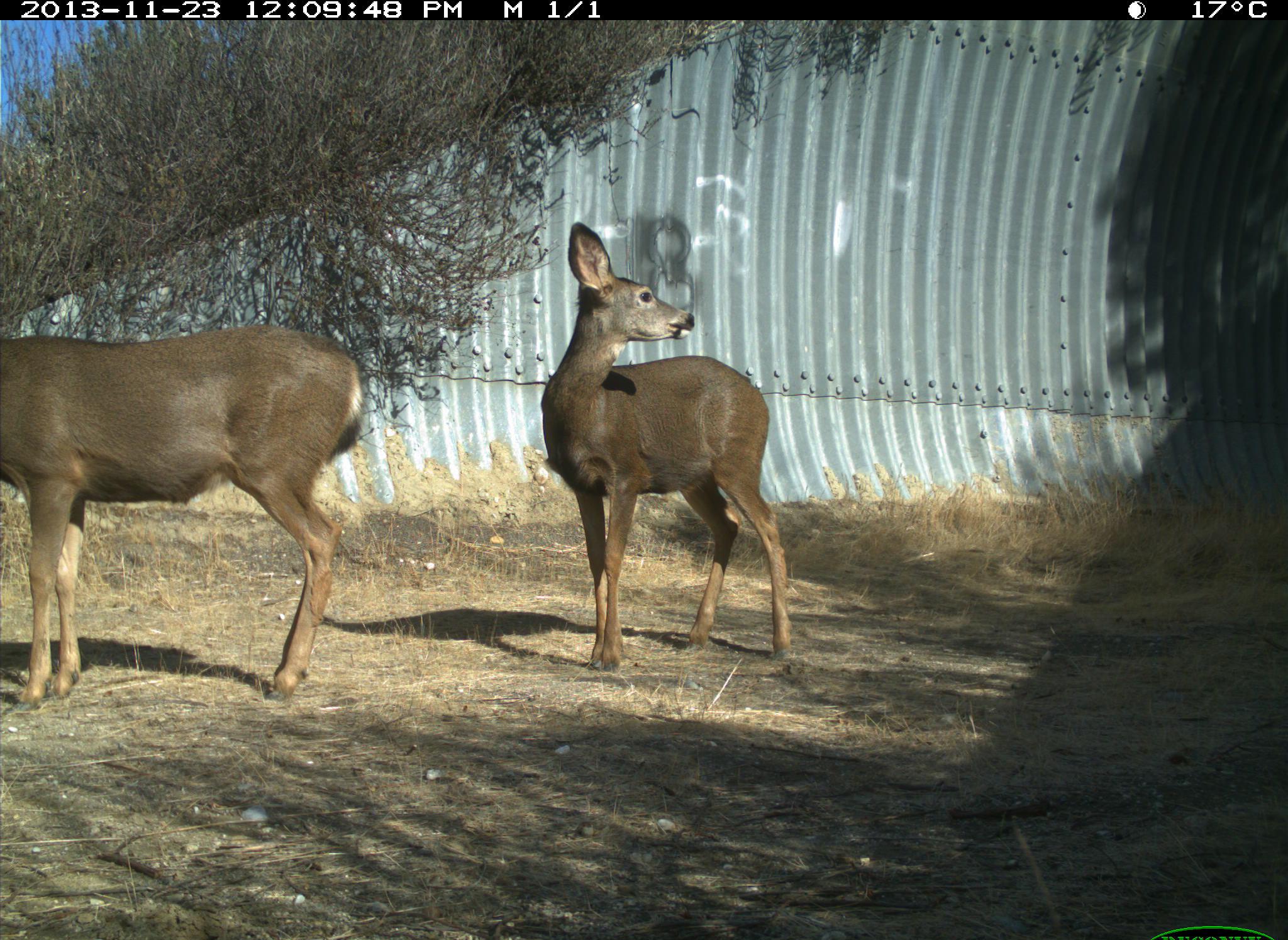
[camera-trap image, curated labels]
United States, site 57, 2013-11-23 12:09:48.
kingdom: Animalia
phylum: Chordata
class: Mammalia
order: Artiodactyla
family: Cervidae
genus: Odocoileus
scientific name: Odocoileus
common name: deer